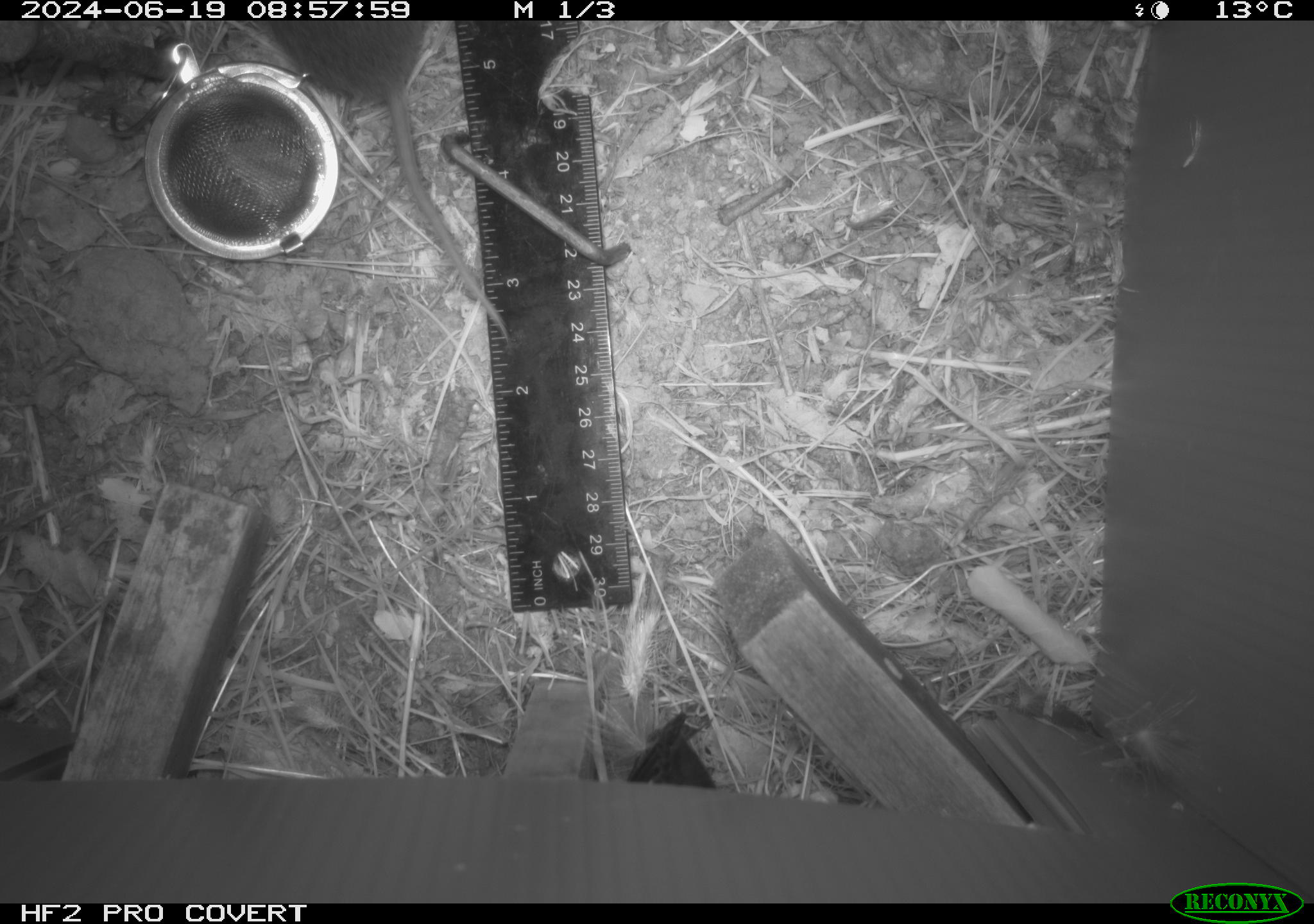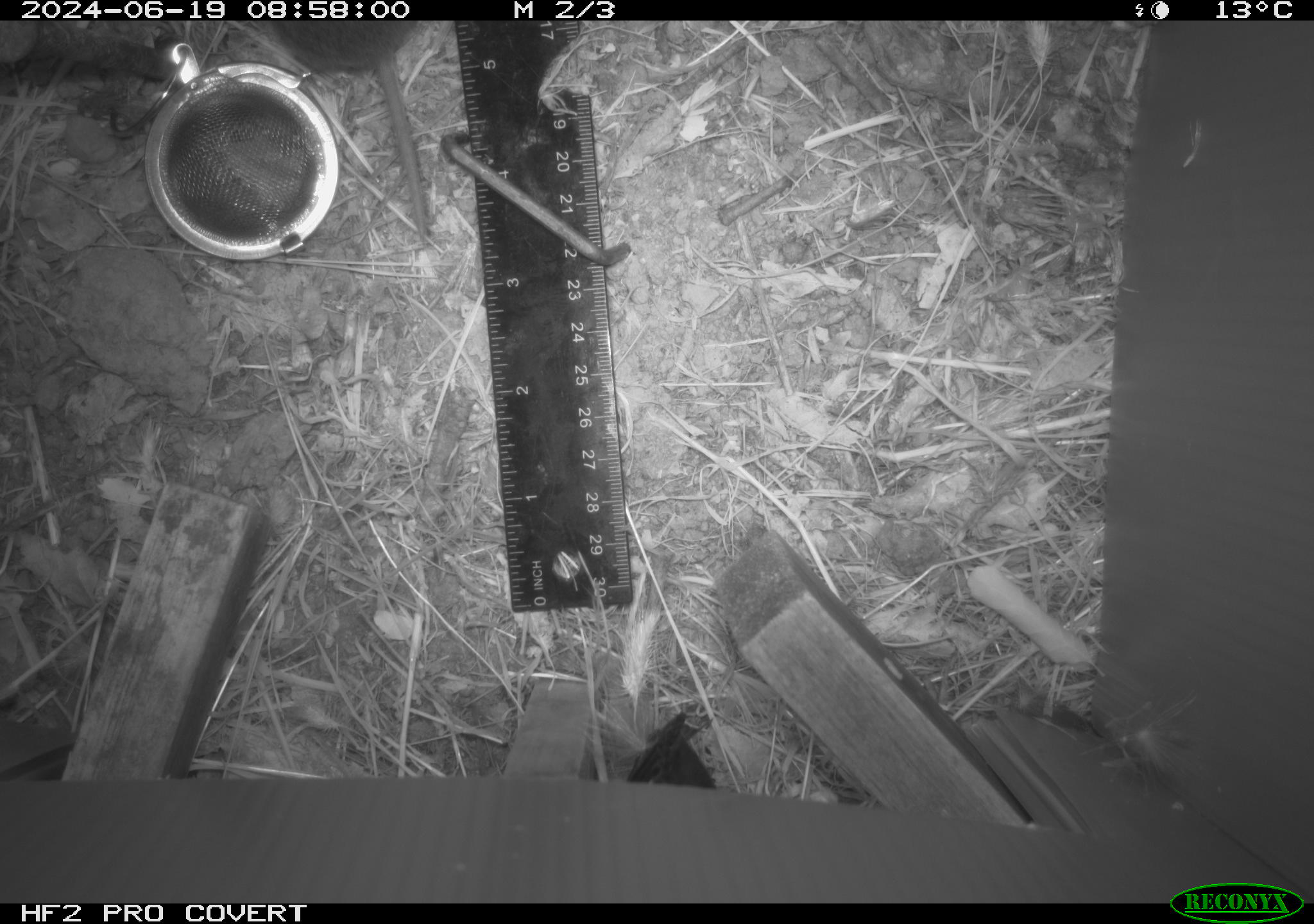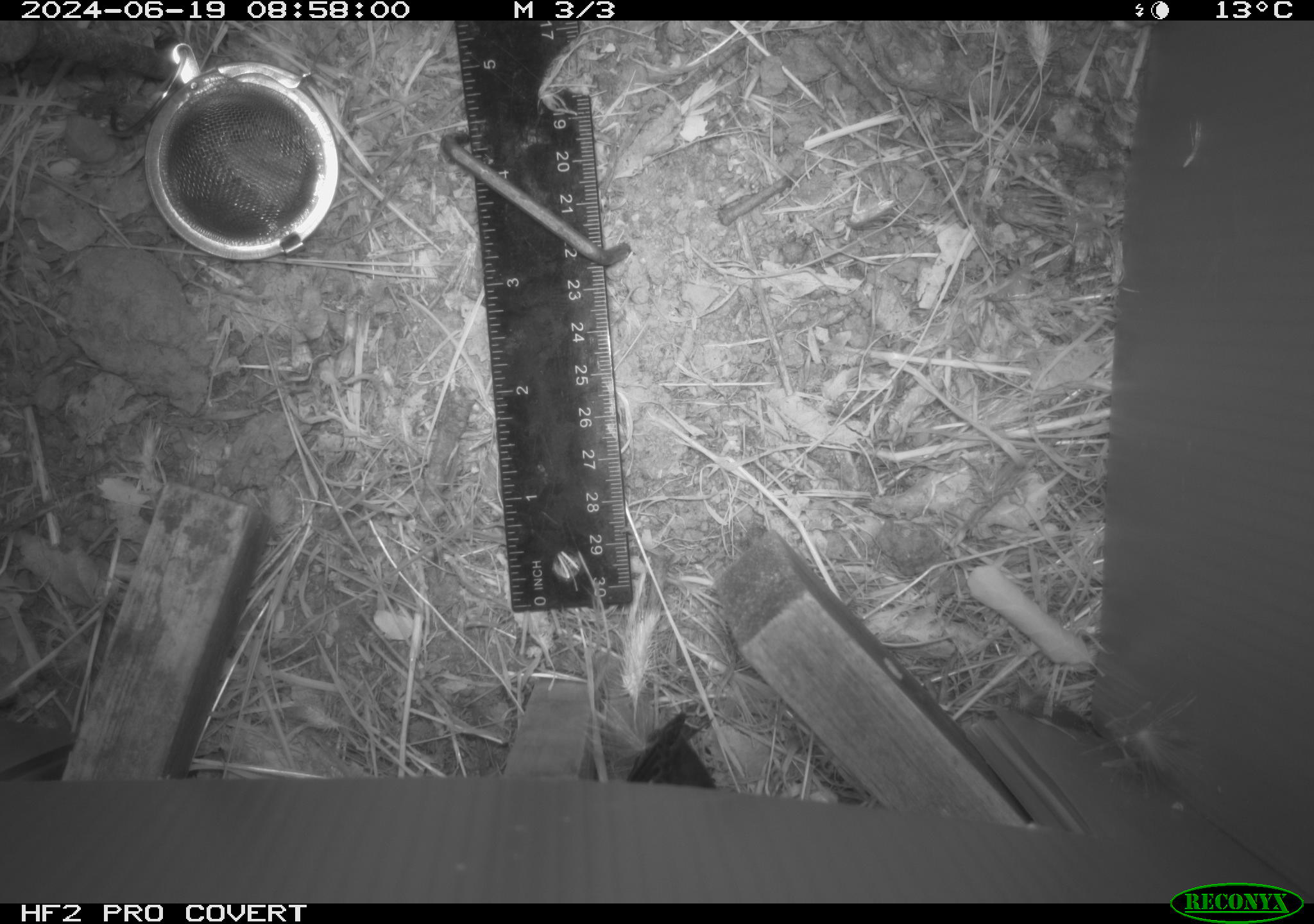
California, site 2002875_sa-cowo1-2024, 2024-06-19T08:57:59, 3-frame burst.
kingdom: Animalia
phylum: Chordata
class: Mammalia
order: Rodentia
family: Cricetidae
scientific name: Arvicolinae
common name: voles, lemmings, and muskrats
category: arvicolinae subfamily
Arvicolinae subfamily (voles, lemmings, and muskrats) (Arvicolinae).